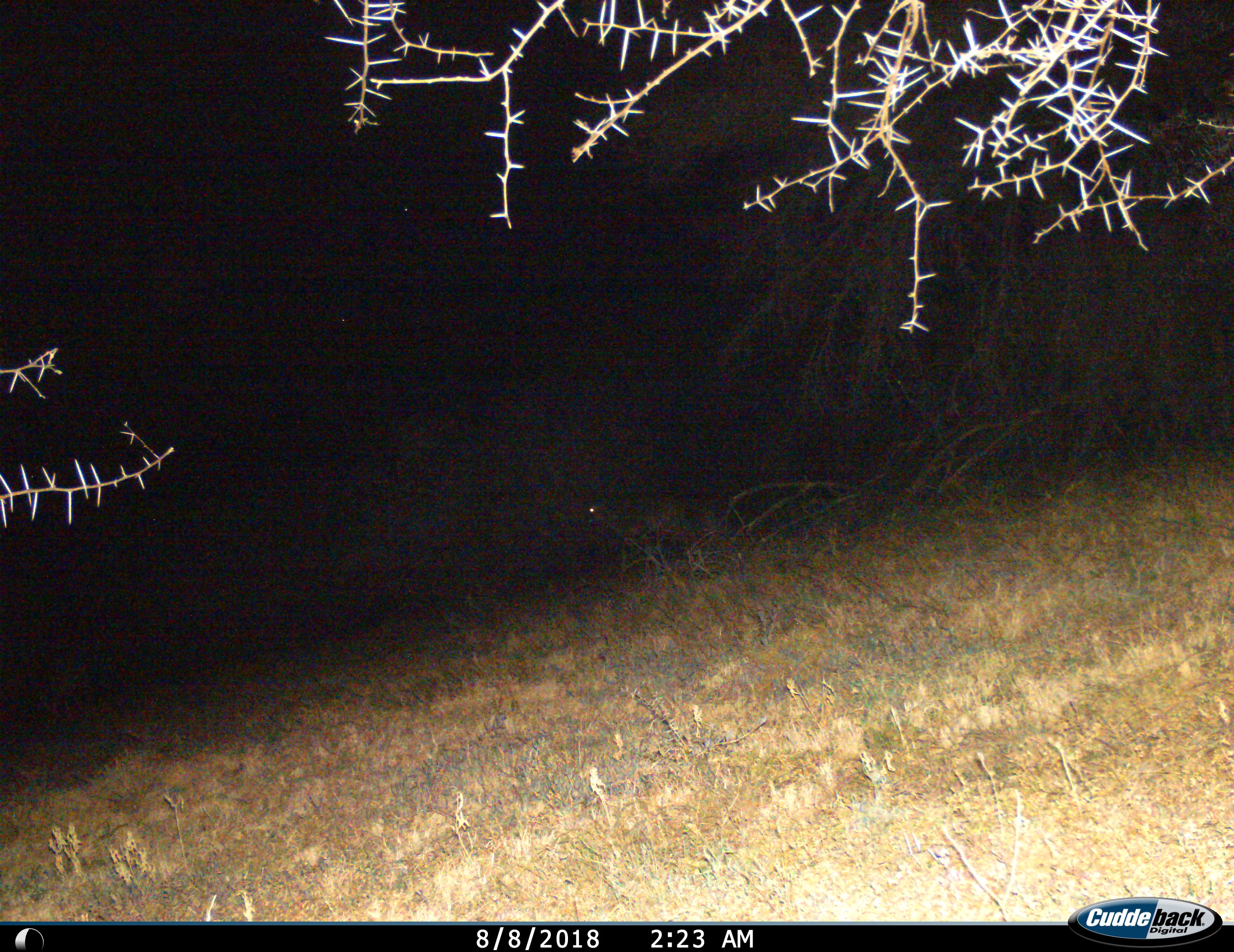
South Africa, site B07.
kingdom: Animalia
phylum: Chordata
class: Mammalia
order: Artiodactyla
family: Bovidae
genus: Tragelaphus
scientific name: Tragelaphus strepsiceros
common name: greater kudu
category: kudu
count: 1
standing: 100%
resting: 0%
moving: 20%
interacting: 0%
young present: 0%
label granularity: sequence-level